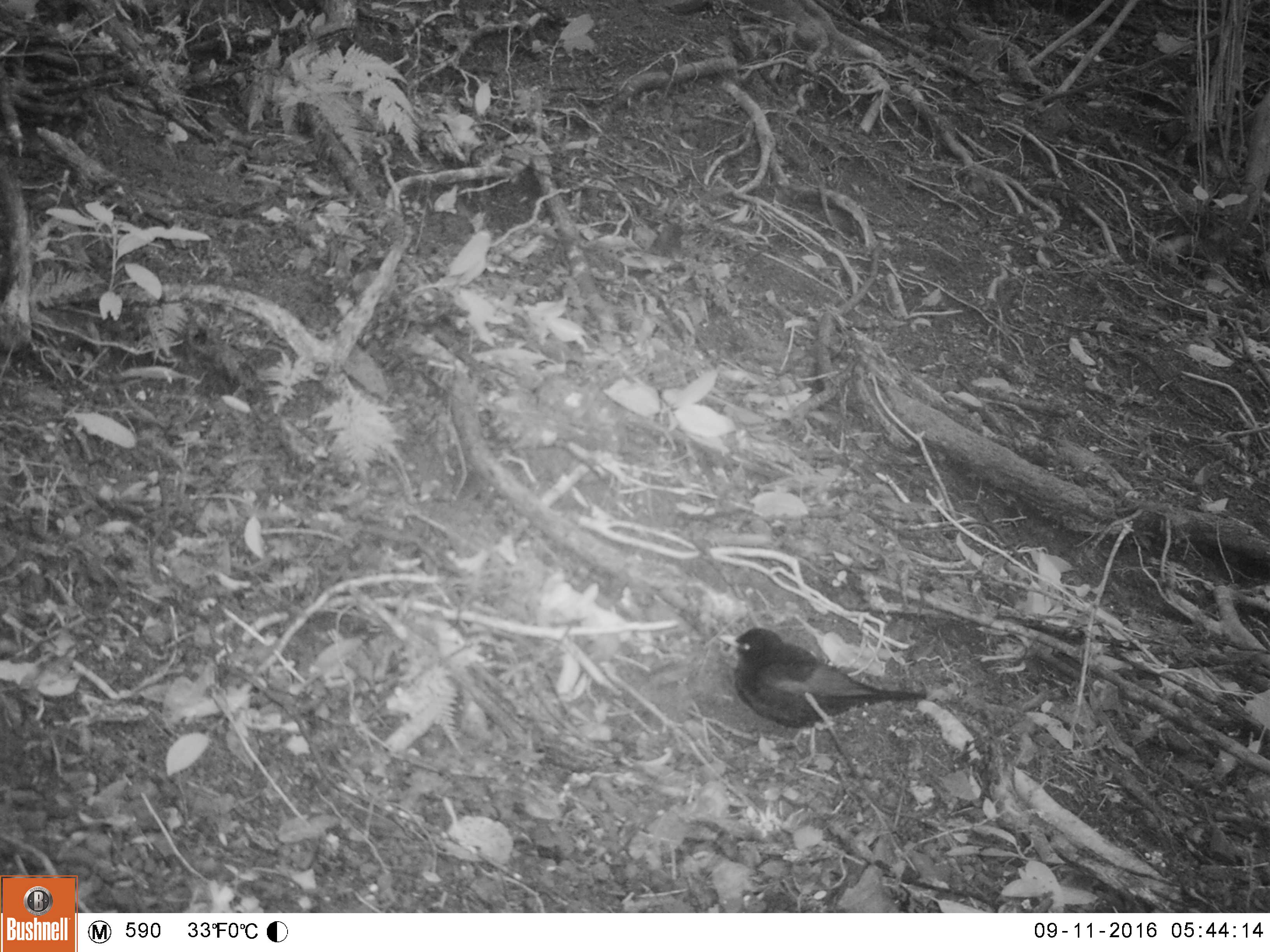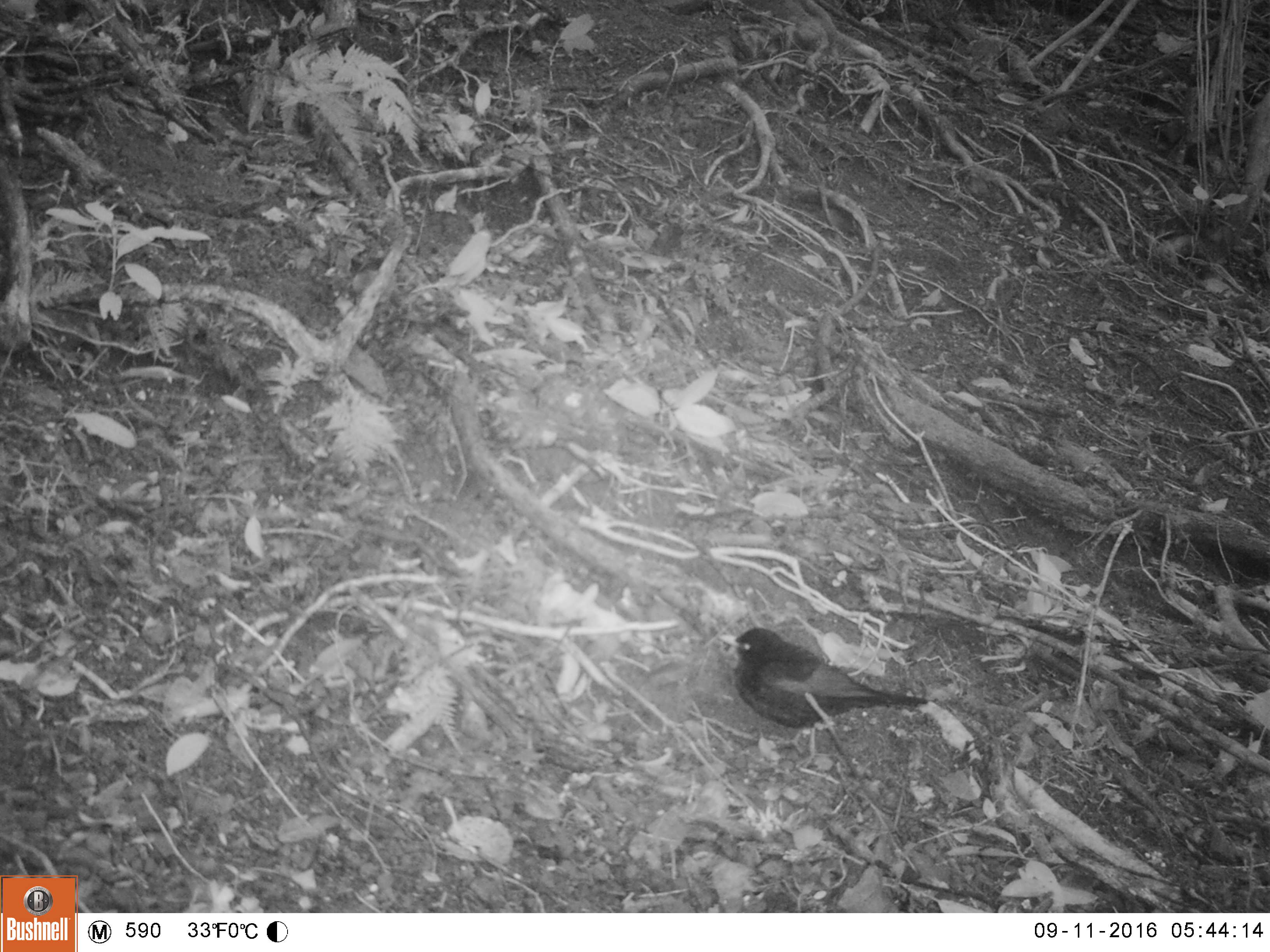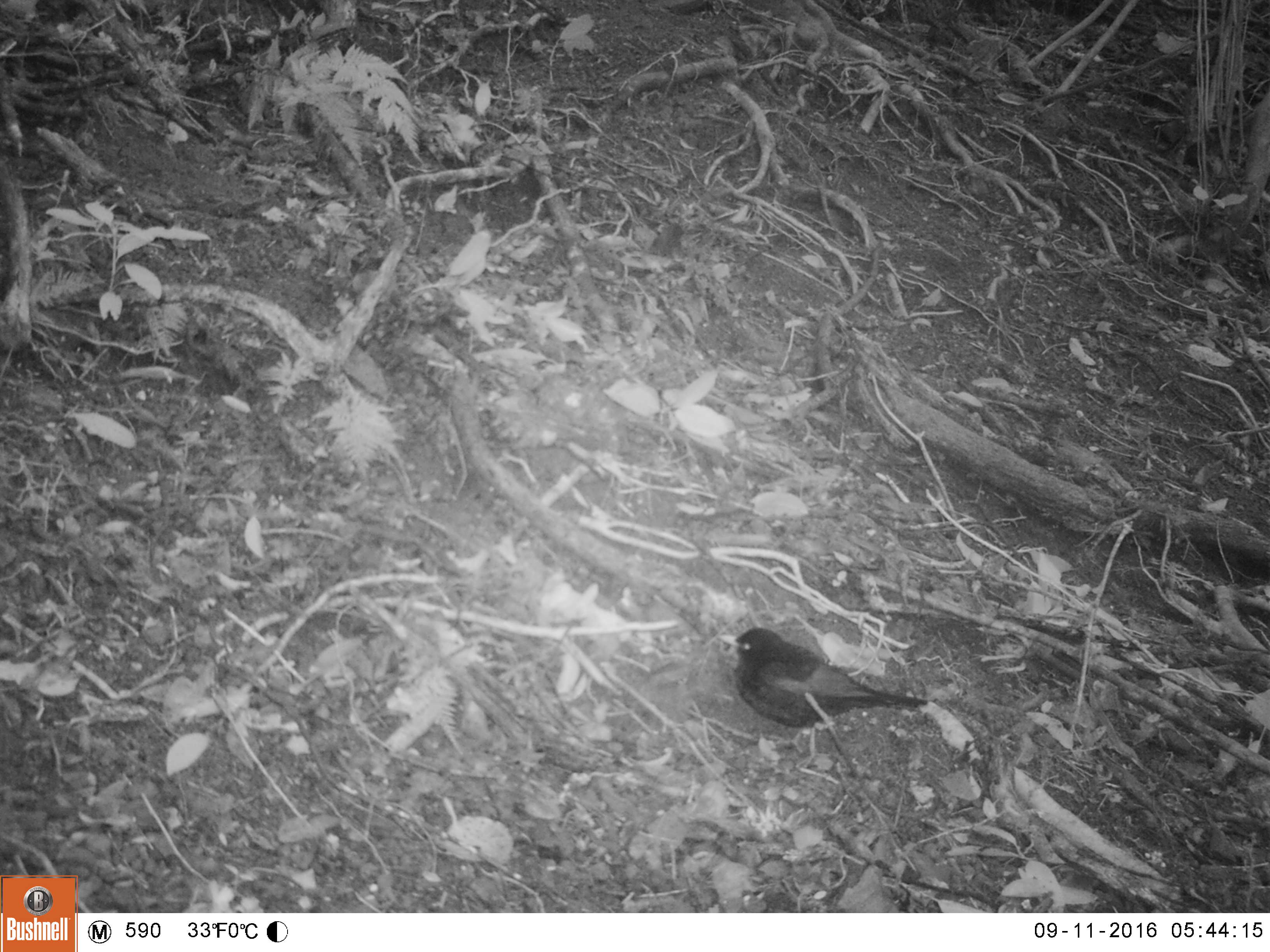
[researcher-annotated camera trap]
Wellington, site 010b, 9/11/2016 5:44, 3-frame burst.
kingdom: Animalia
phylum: Chordata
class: Aves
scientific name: Aves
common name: bird